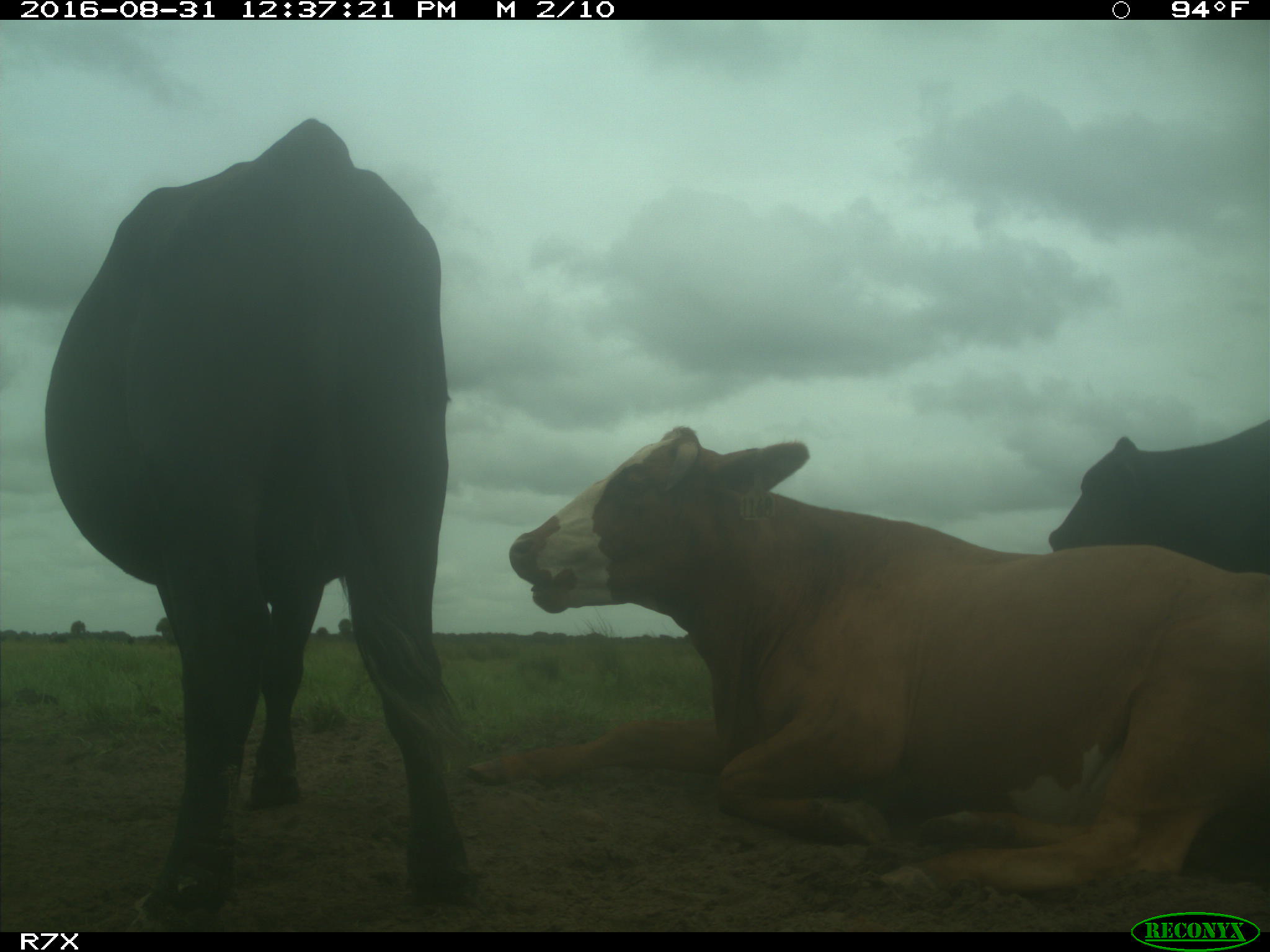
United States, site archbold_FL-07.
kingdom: Animalia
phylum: Chordata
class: Mammalia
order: Artiodactyla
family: Bovidae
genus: Bos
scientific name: Bos taurus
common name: domestic cow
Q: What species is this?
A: Bos taurus (domestic cow).